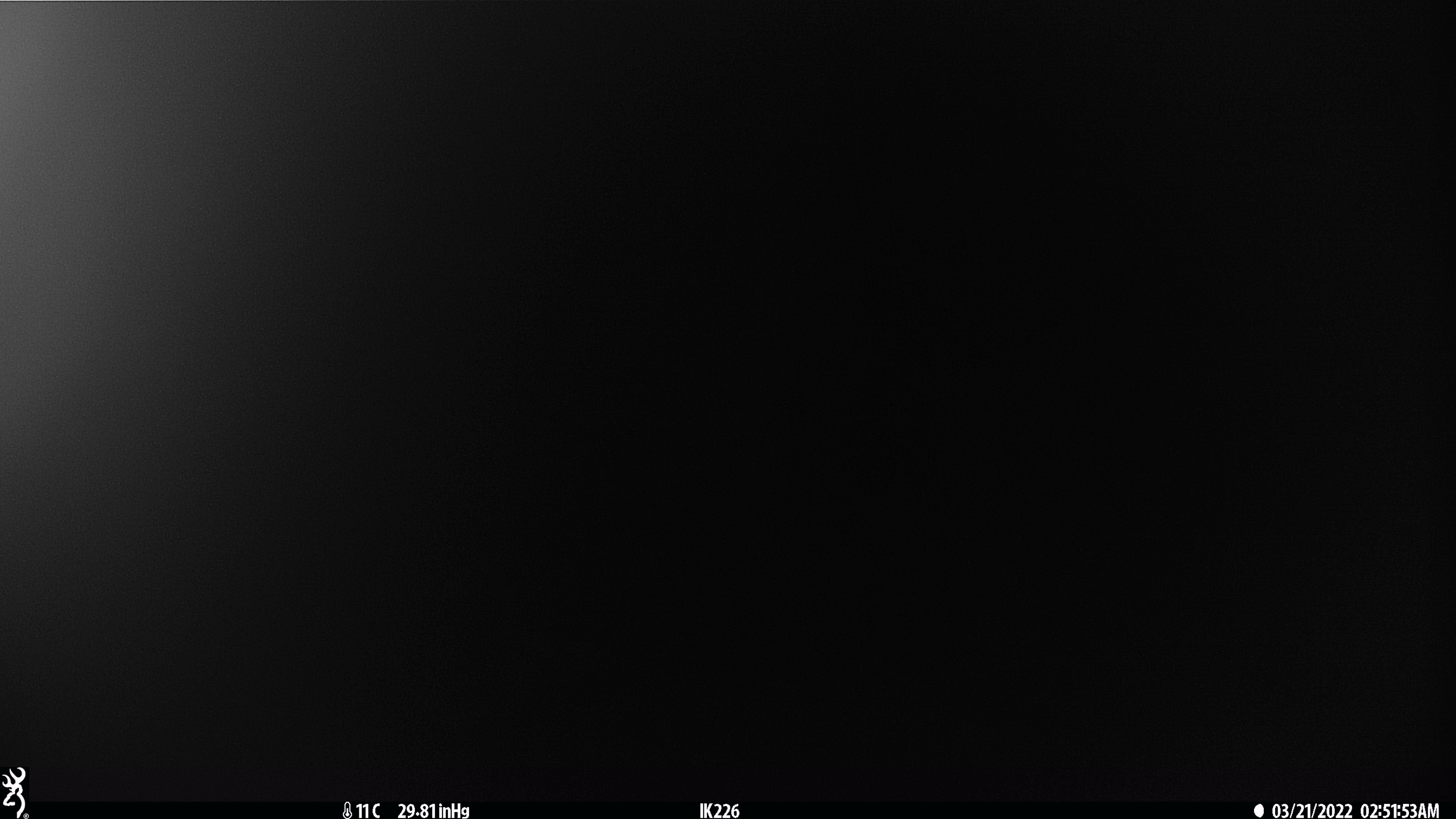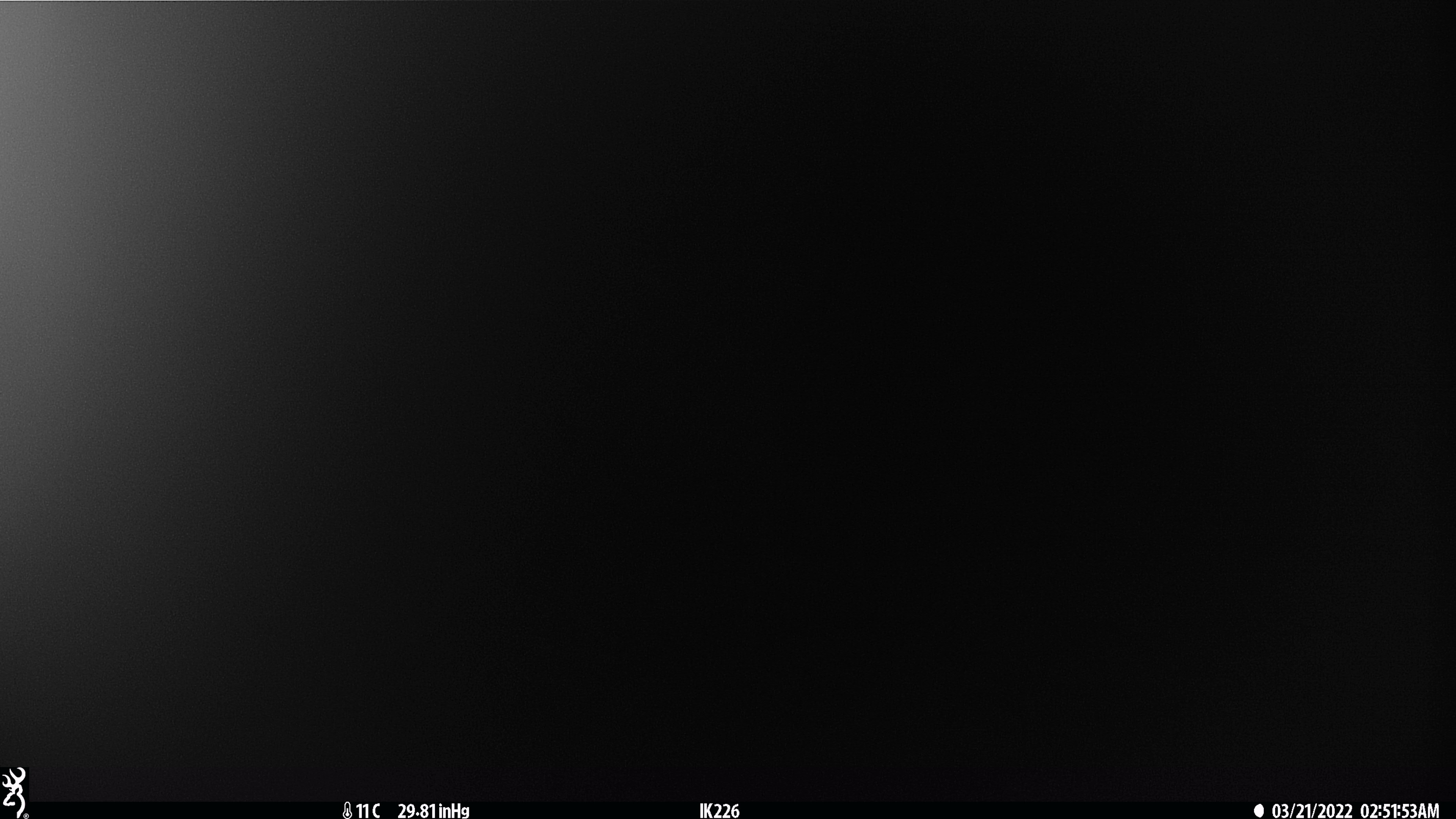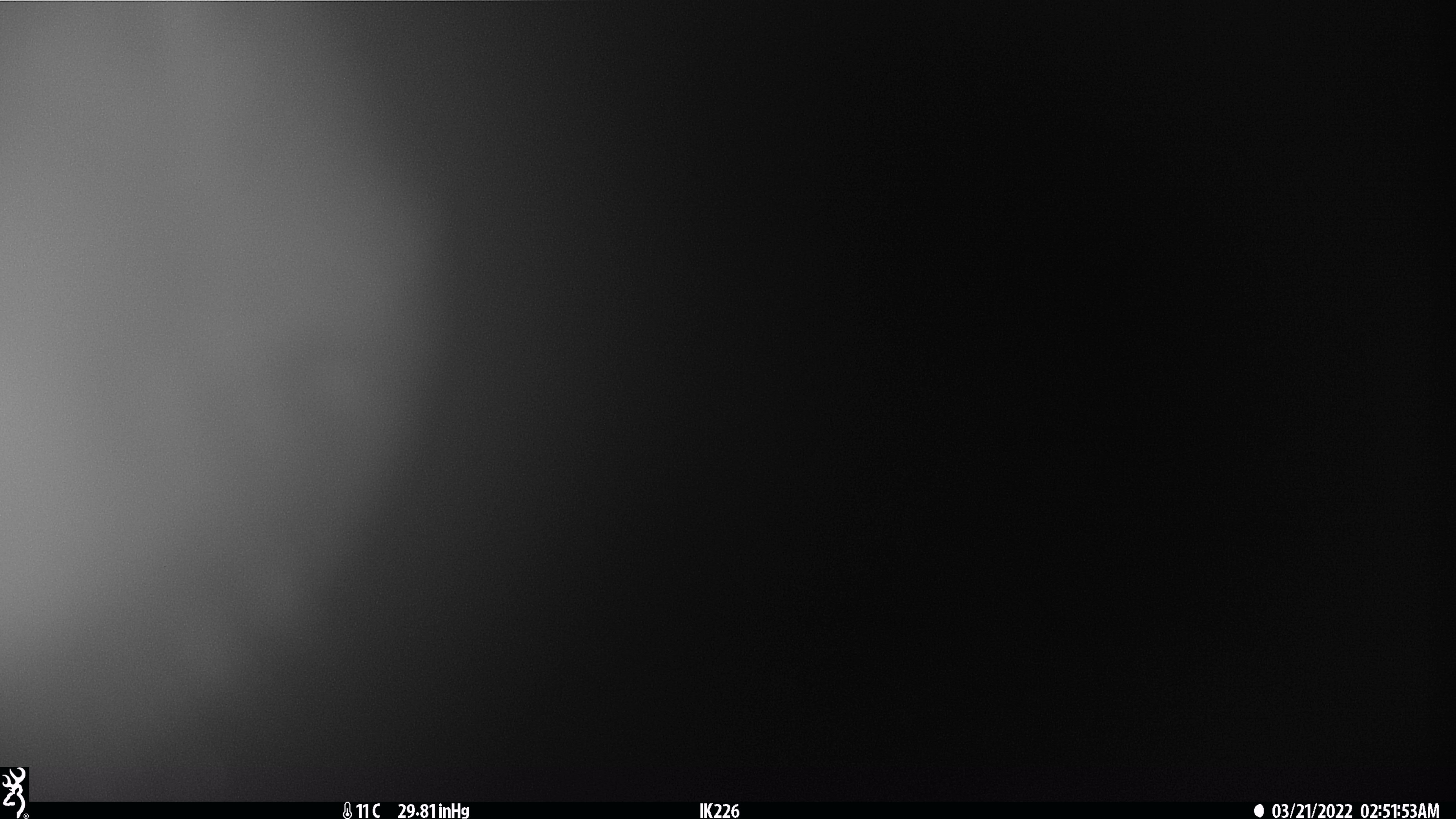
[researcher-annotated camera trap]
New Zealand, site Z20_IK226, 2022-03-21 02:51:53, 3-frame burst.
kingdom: Animalia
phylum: Chordata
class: Mammalia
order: Artiodactyla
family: Cervidae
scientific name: Cervidae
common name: deer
Deer (Cervidae).